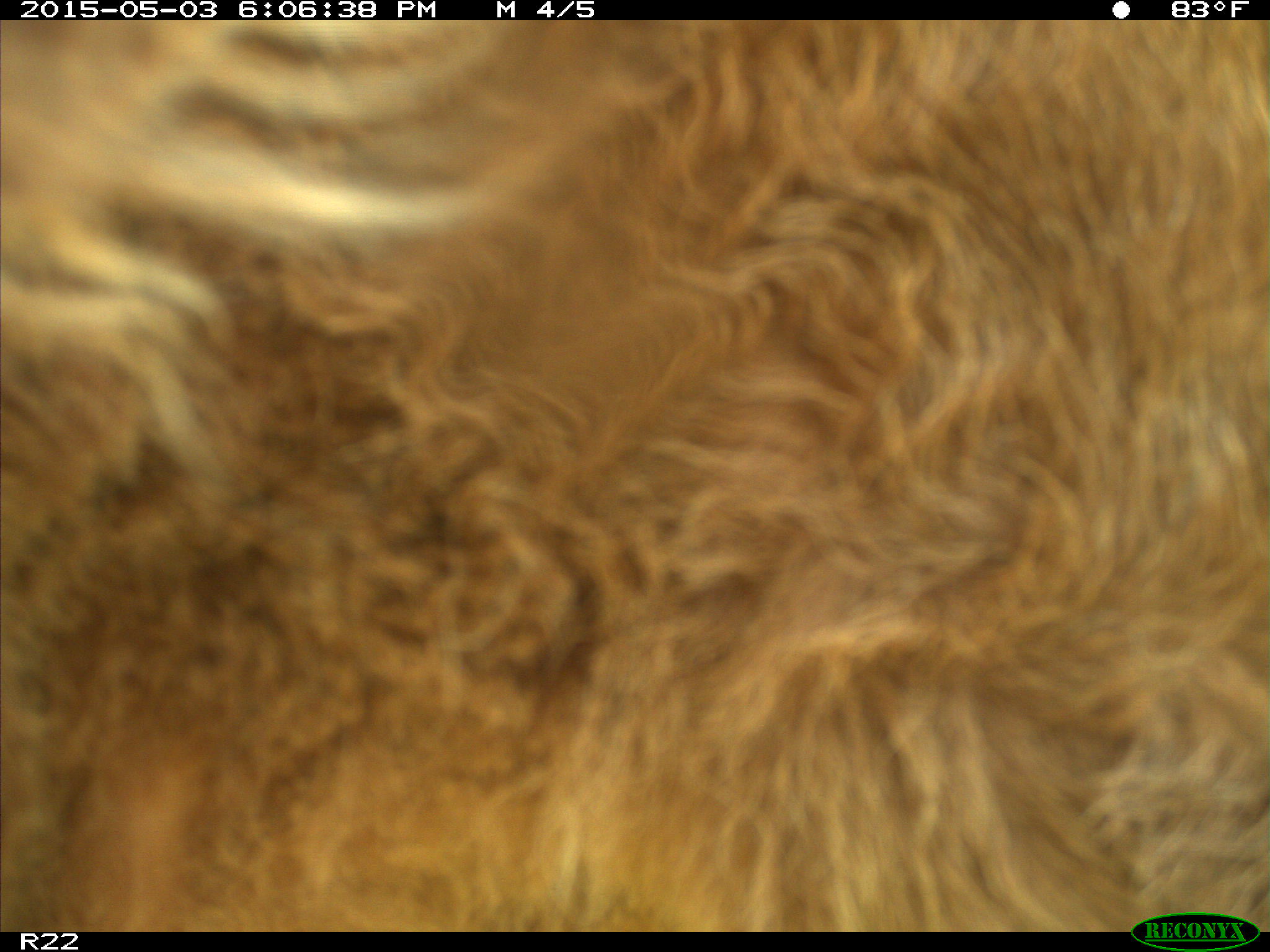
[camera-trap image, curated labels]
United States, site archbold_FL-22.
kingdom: Animalia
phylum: Chordata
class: Mammalia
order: Artiodactyla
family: Bovidae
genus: Bos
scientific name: Bos taurus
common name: domestic cow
Bos taurus (domestic cow).